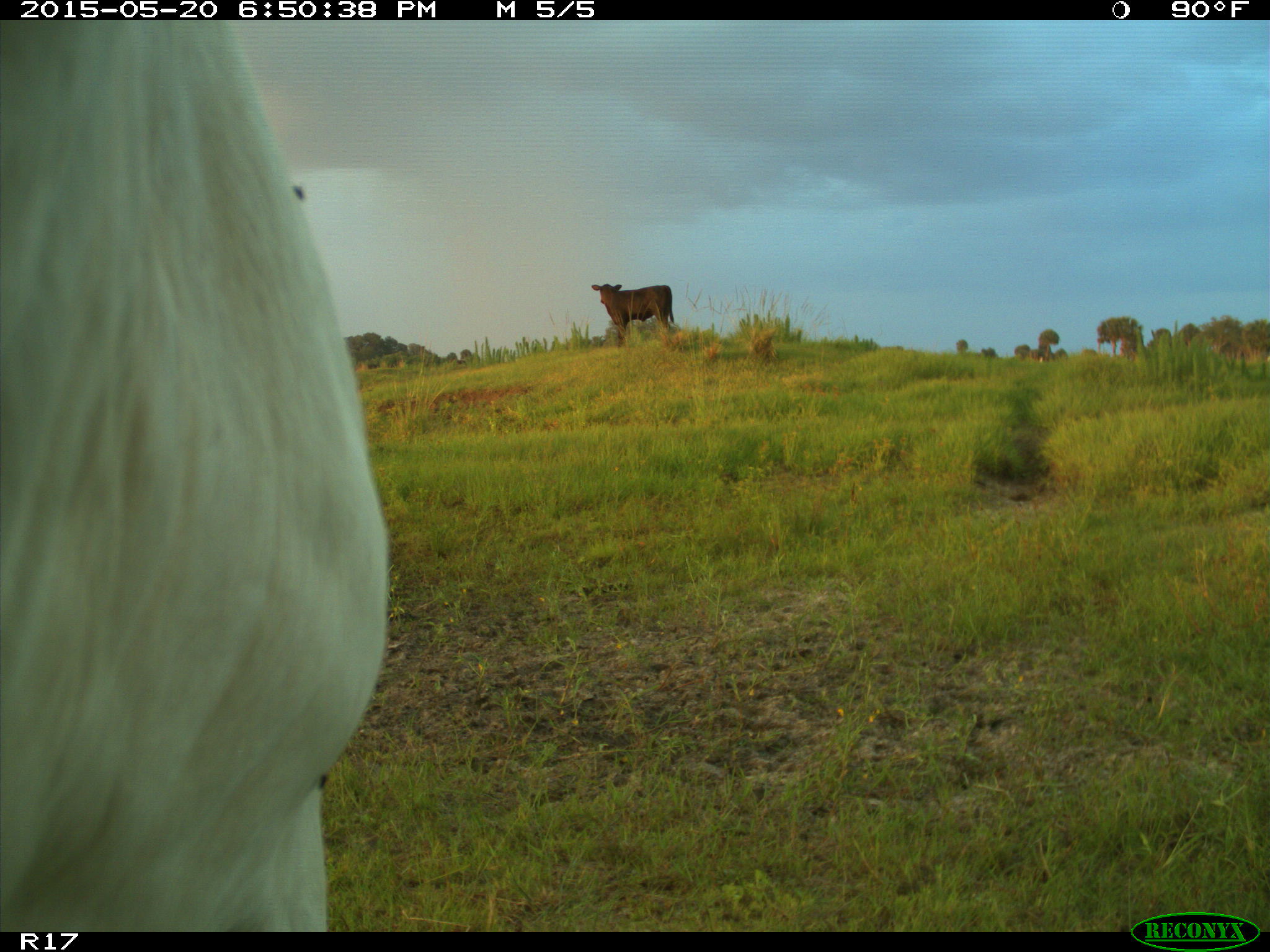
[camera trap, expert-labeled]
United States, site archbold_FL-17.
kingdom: Animalia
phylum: Chordata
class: Mammalia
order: Artiodactyla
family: Bovidae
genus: Bos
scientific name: Bos taurus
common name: domestic cow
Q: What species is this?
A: Bos taurus (domestic cow).